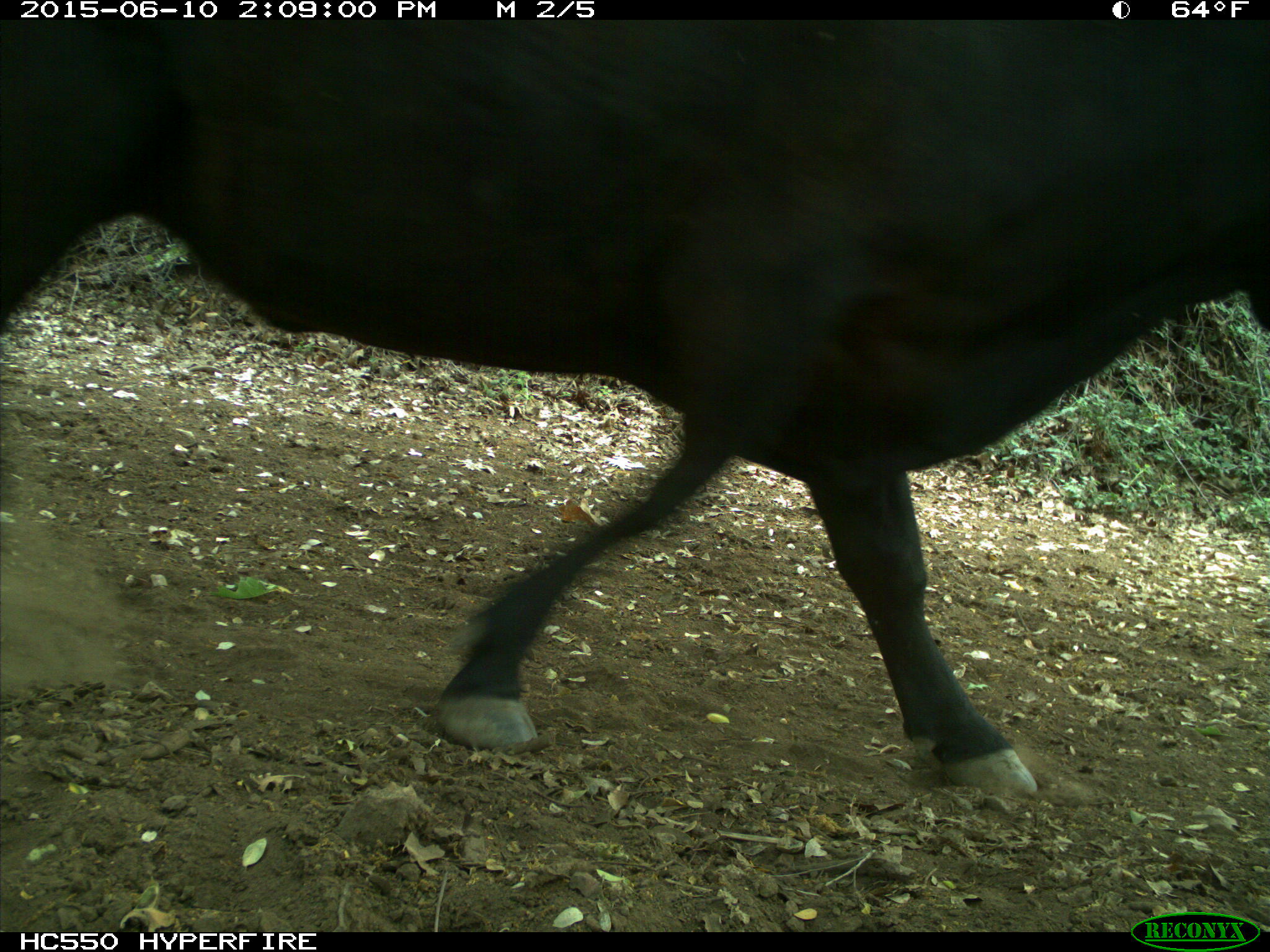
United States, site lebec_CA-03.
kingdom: Animalia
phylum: Chordata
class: Mammalia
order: Artiodactyla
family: Bovidae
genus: Bos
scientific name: Bos taurus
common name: domestic cow